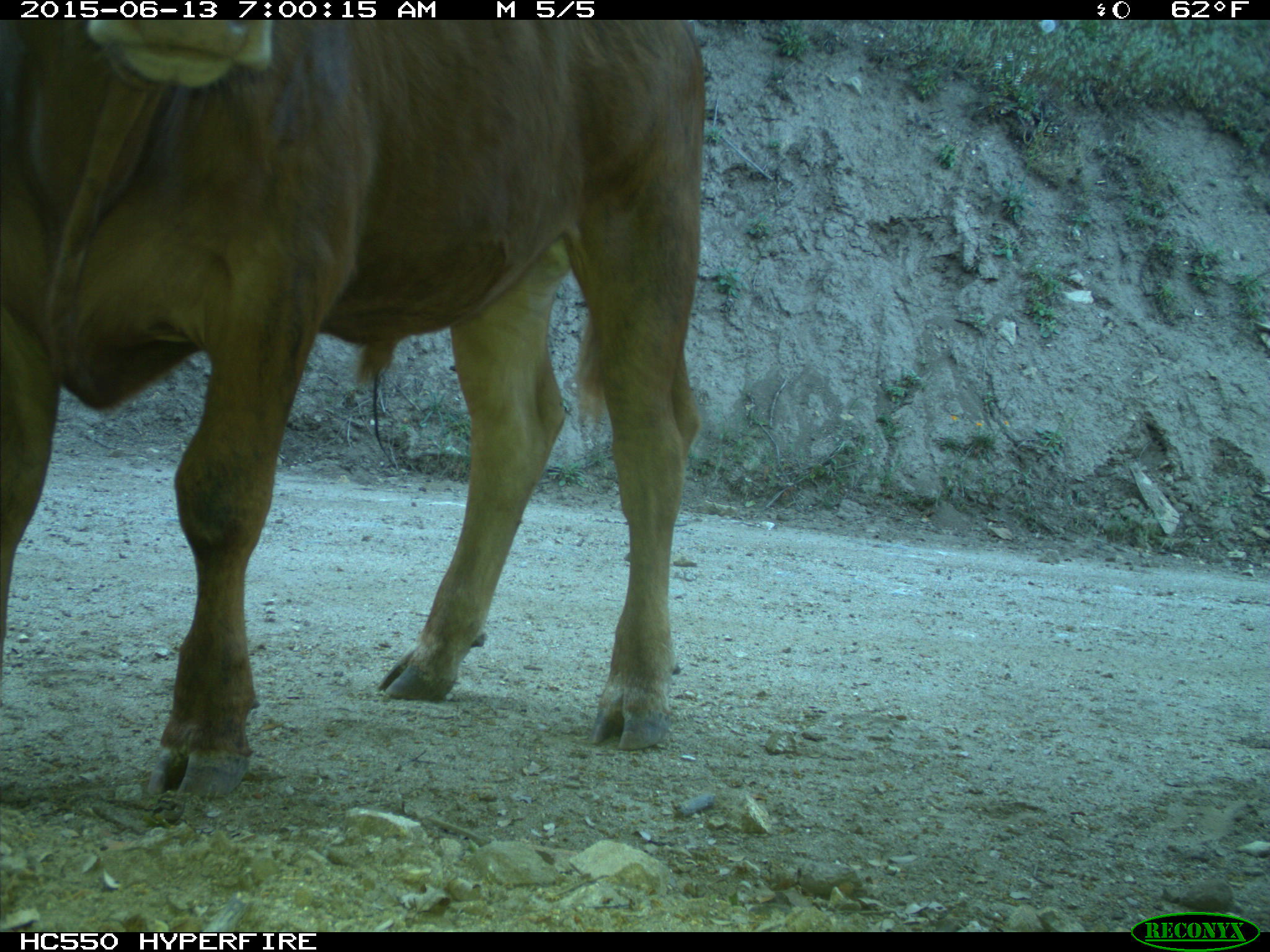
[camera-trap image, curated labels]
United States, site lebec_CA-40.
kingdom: Animalia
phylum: Chordata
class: Mammalia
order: Artiodactyla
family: Bovidae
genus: Bos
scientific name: Bos taurus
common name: domestic cow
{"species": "Bos taurus (domestic cow)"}